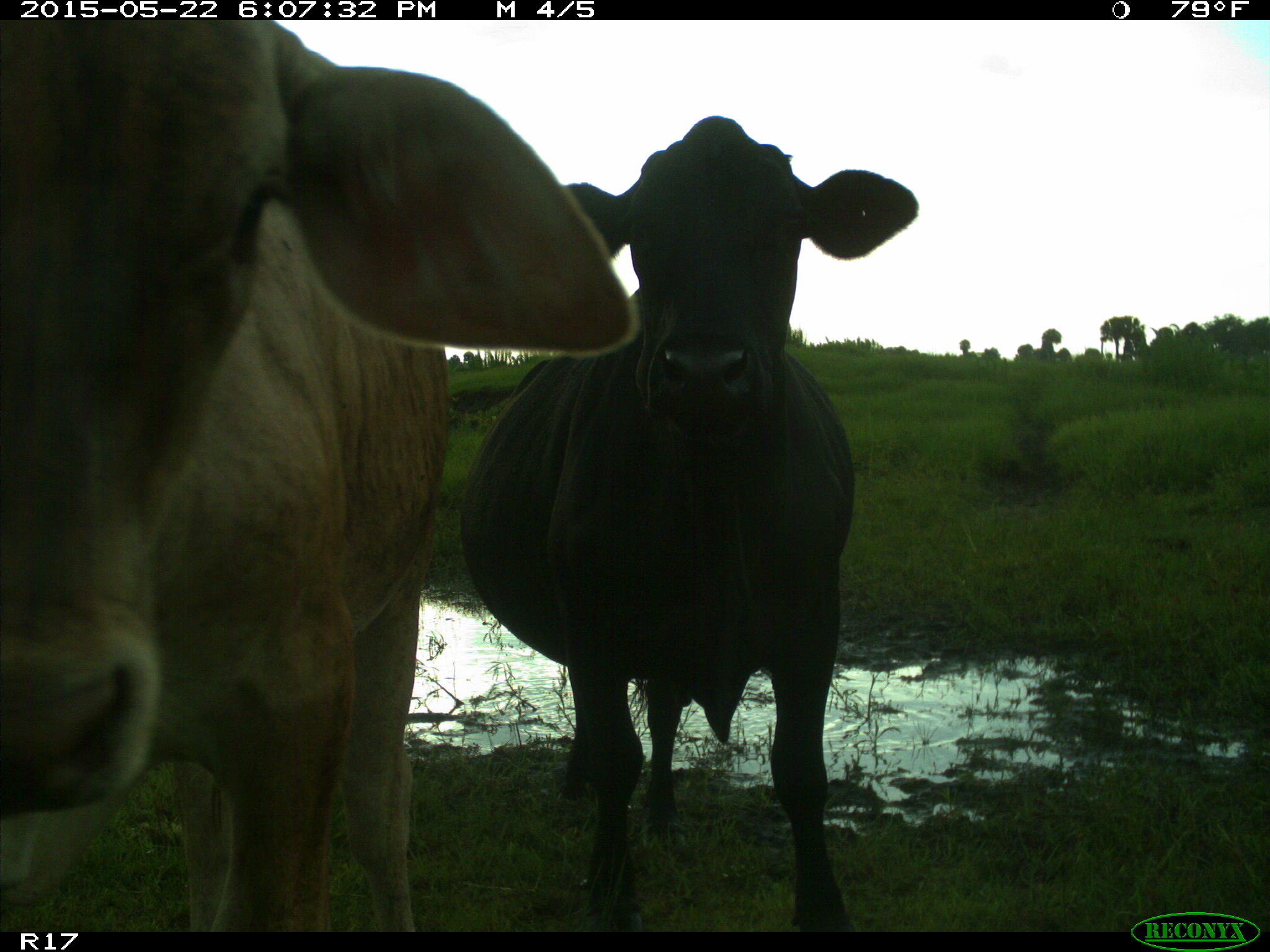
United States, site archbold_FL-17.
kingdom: Animalia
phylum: Chordata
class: Mammalia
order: Artiodactyla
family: Bovidae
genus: Bos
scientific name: Bos taurus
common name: domestic cow